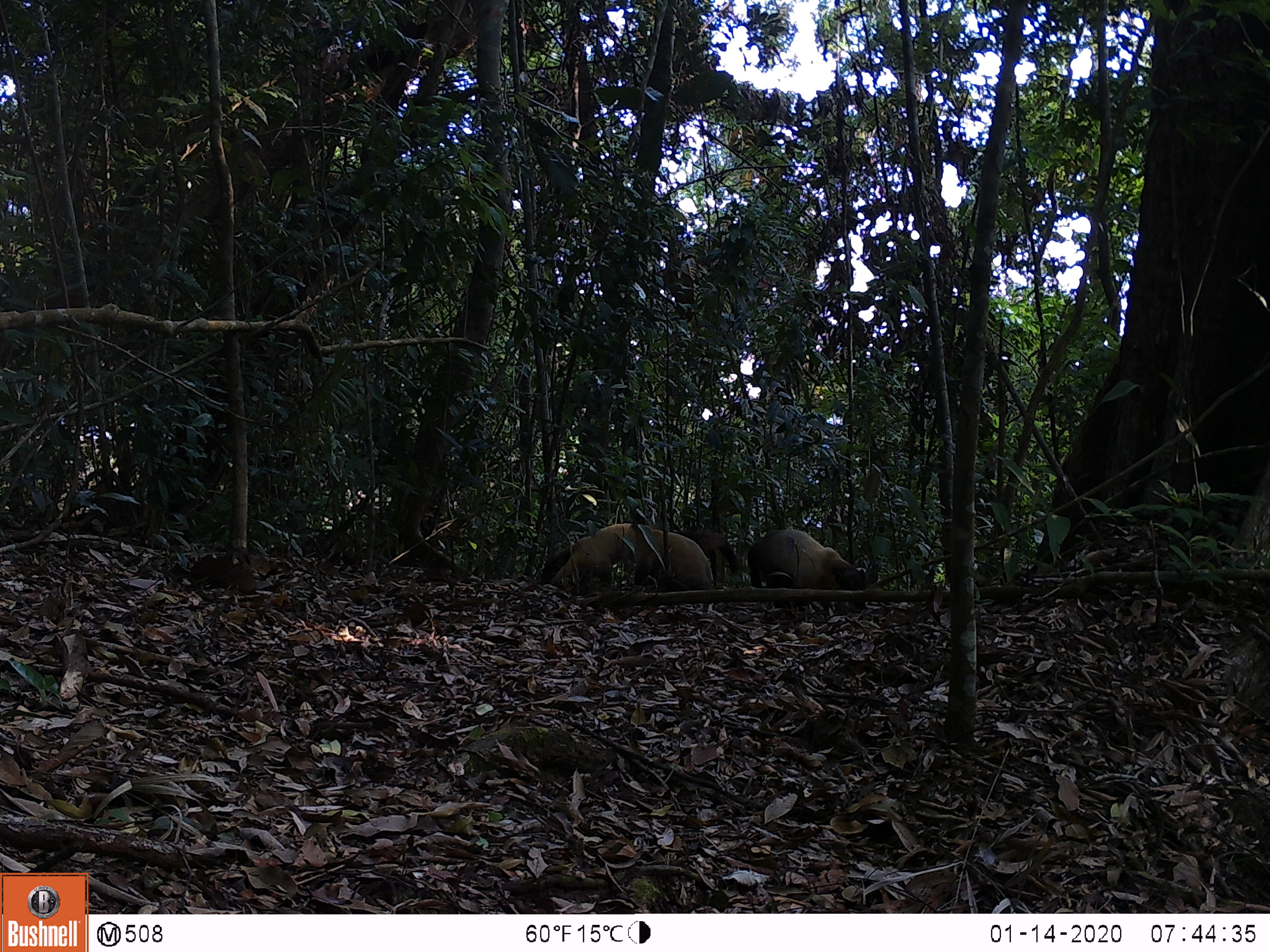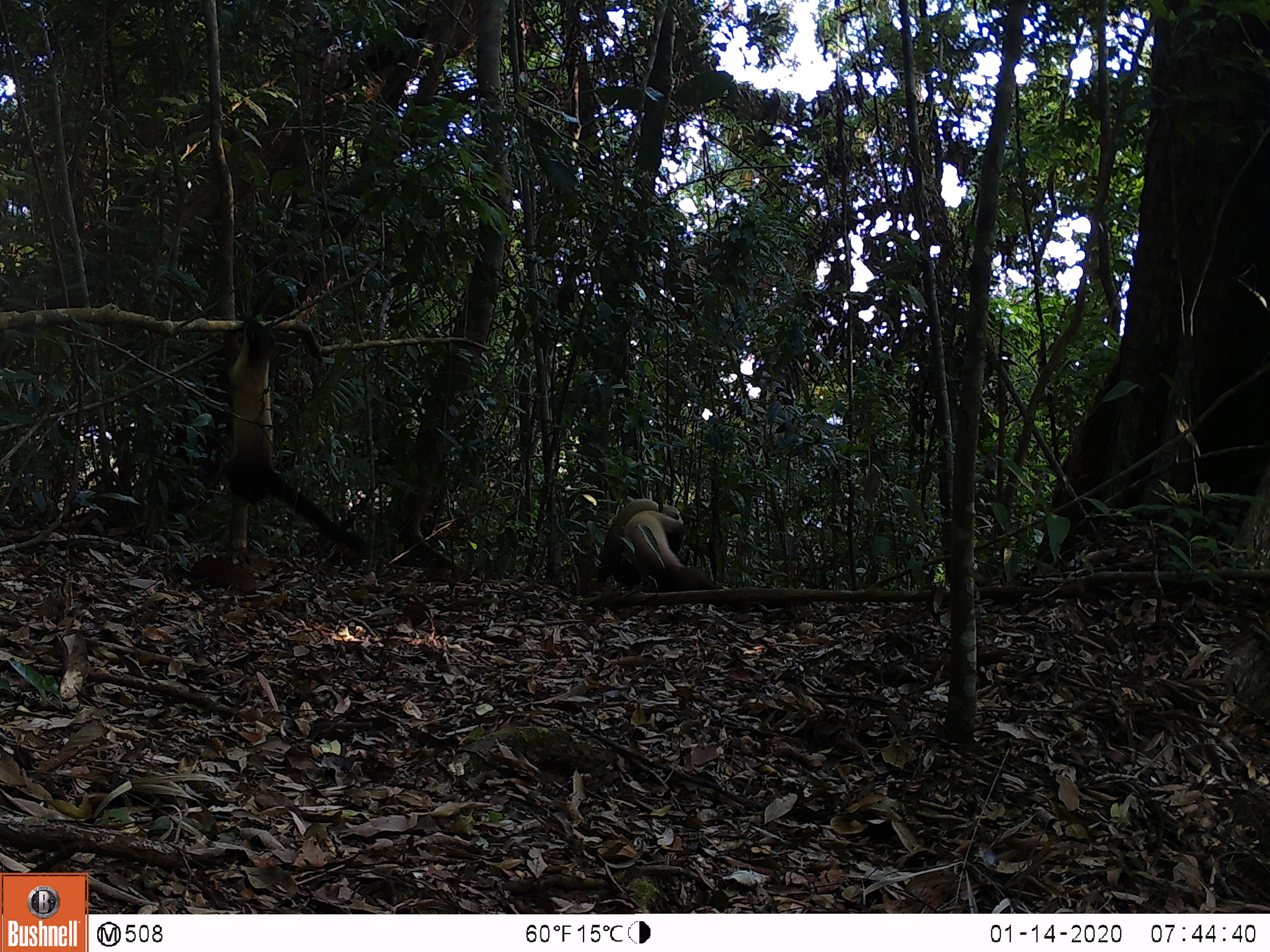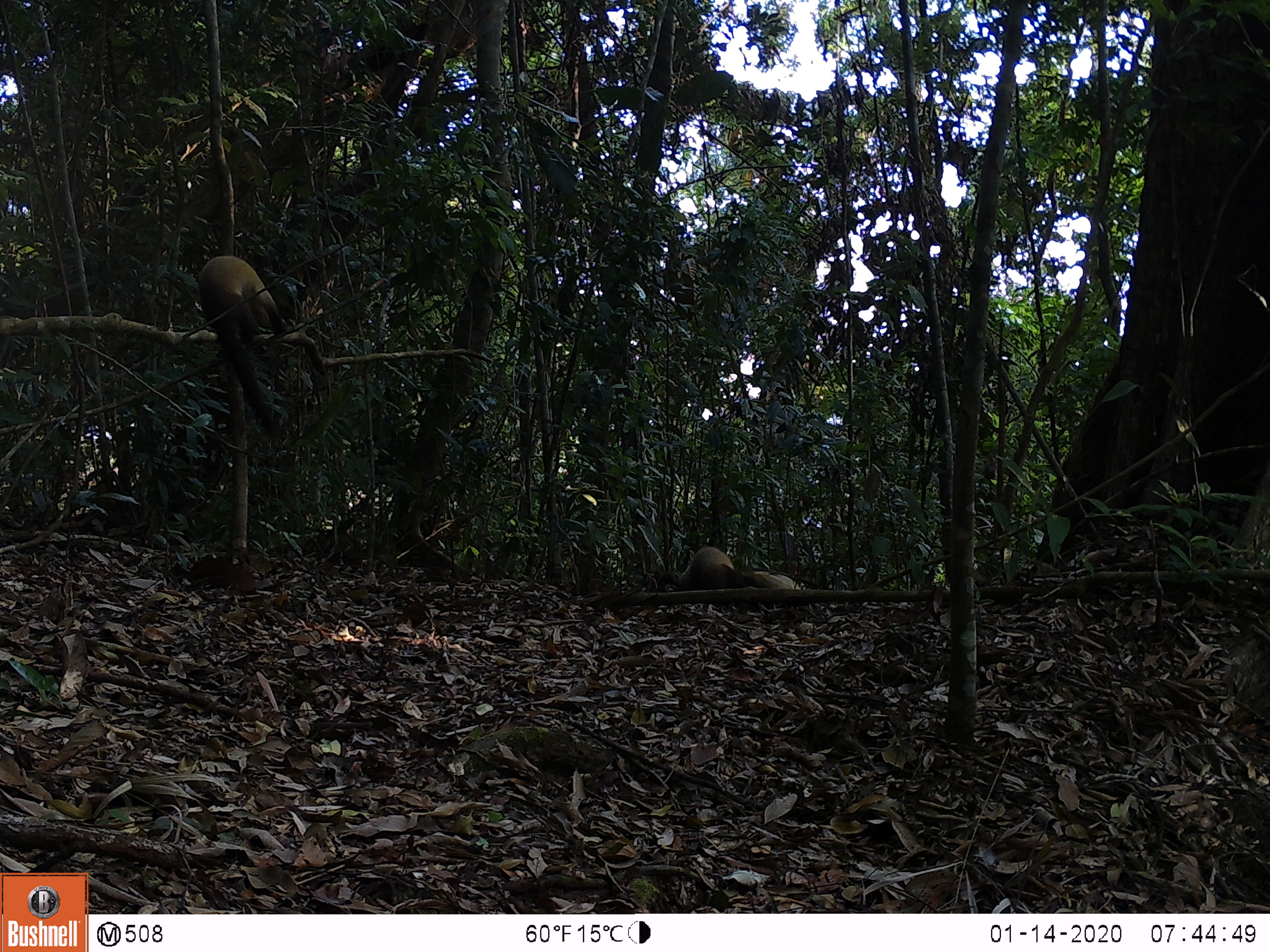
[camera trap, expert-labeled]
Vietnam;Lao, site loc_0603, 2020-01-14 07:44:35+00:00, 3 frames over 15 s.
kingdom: Animalia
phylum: Chordata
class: Mammalia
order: Carnivora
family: Mustelidae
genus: Martes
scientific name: Martes flavigula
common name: yellow-throated marten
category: yellow throated marten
Yellow throated marten (yellow-throated marten) (Martes flavigula). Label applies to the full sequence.